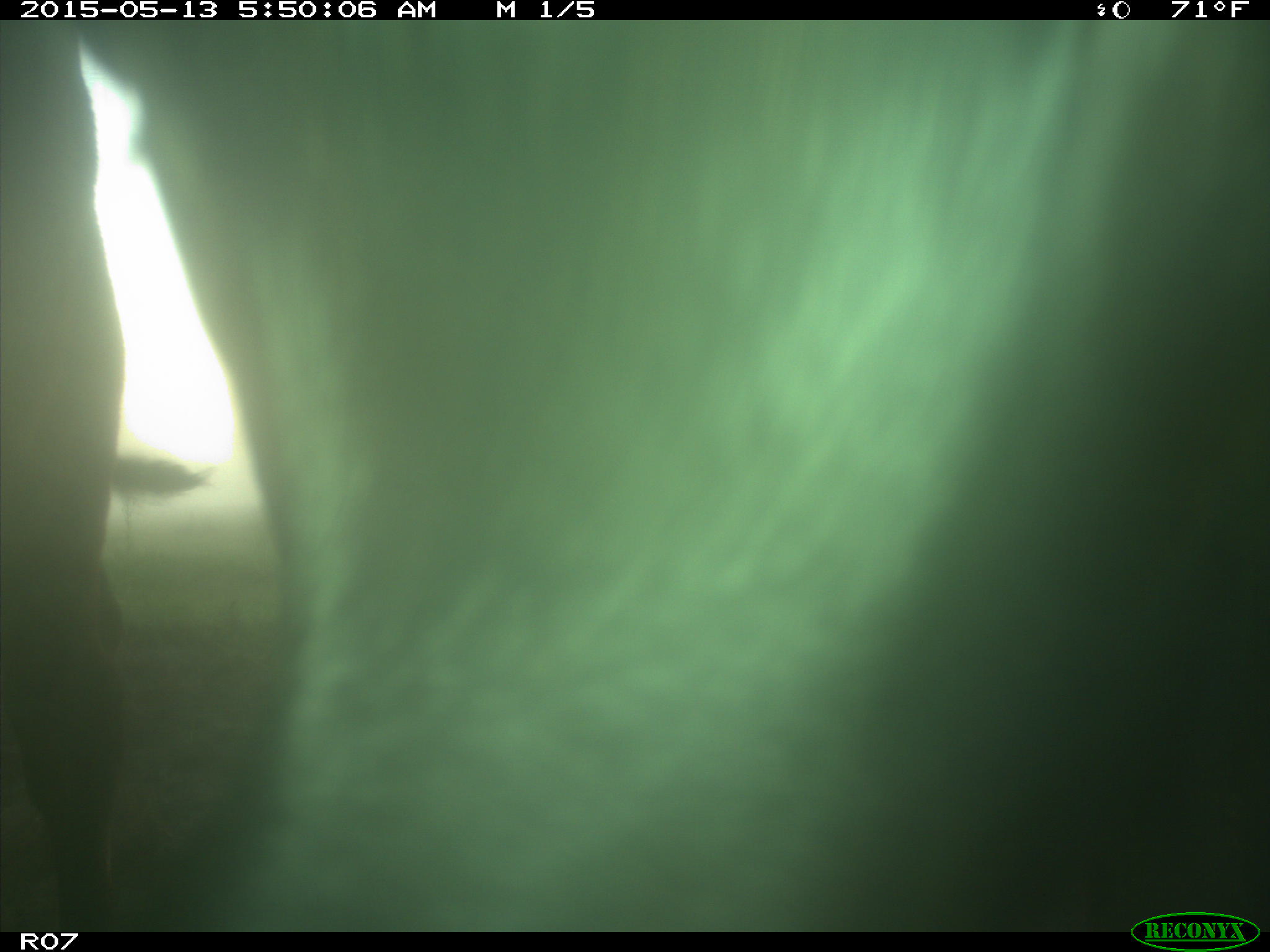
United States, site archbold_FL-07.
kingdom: Animalia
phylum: Chordata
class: Mammalia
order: Artiodactyla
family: Bovidae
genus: Bos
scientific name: Bos taurus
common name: domestic cow